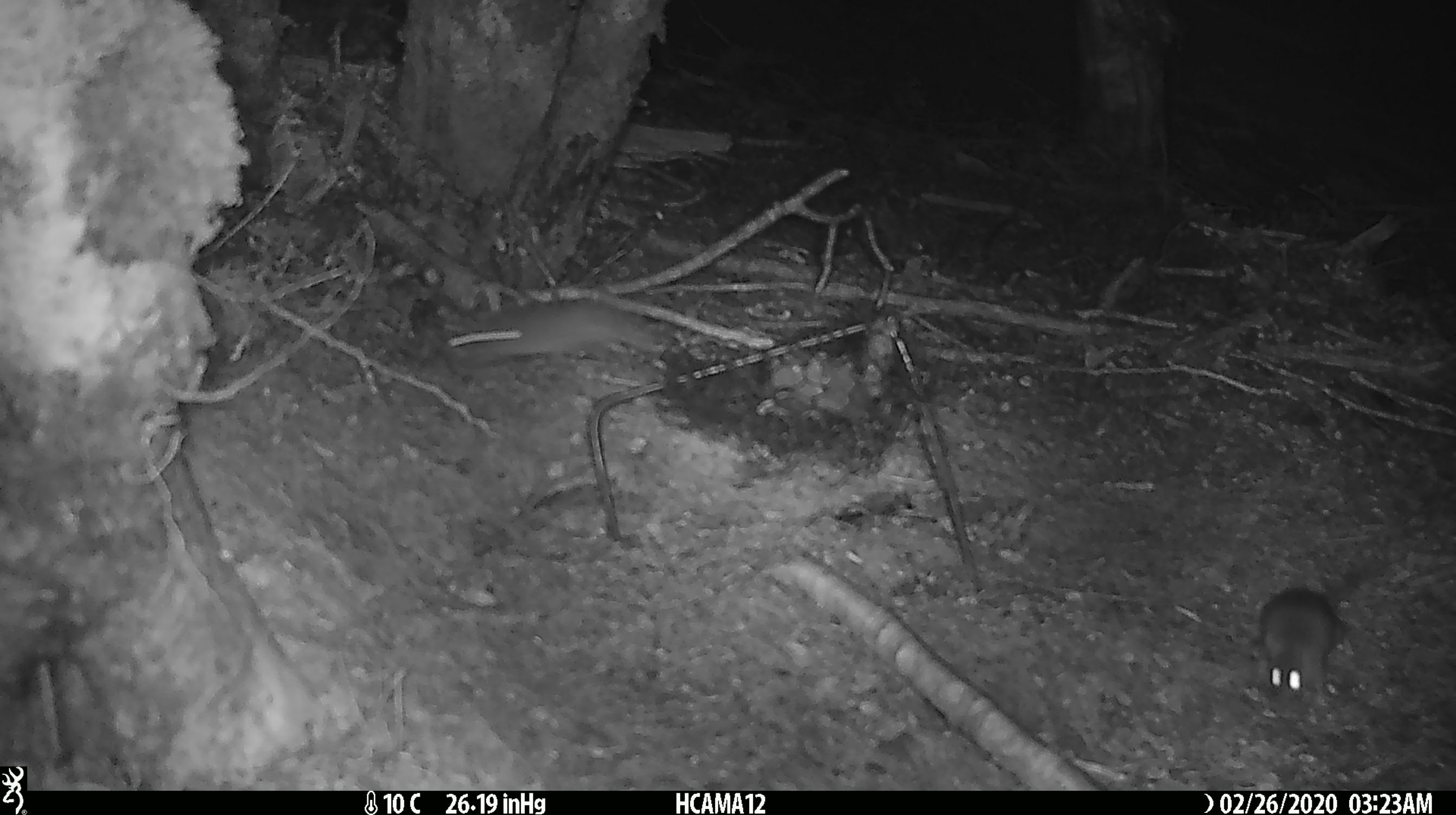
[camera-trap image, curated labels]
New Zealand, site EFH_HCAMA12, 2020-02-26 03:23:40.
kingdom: Animalia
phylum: Chordata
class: Mammalia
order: Rodentia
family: Muridae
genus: Mus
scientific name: Mus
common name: mouse